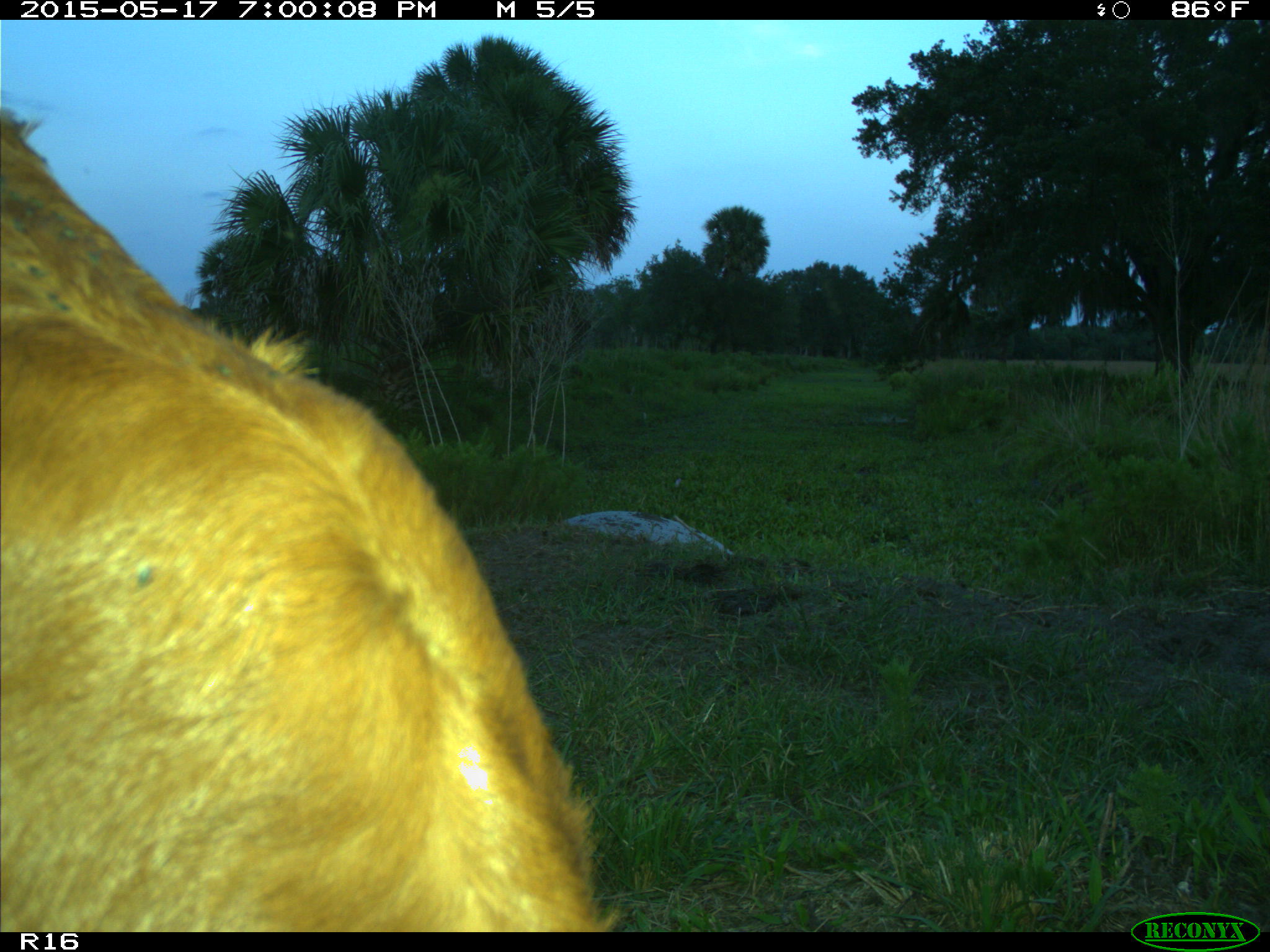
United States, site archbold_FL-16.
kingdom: Animalia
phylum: Chordata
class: Mammalia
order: Artiodactyla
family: Bovidae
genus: Bos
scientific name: Bos taurus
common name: domestic cow